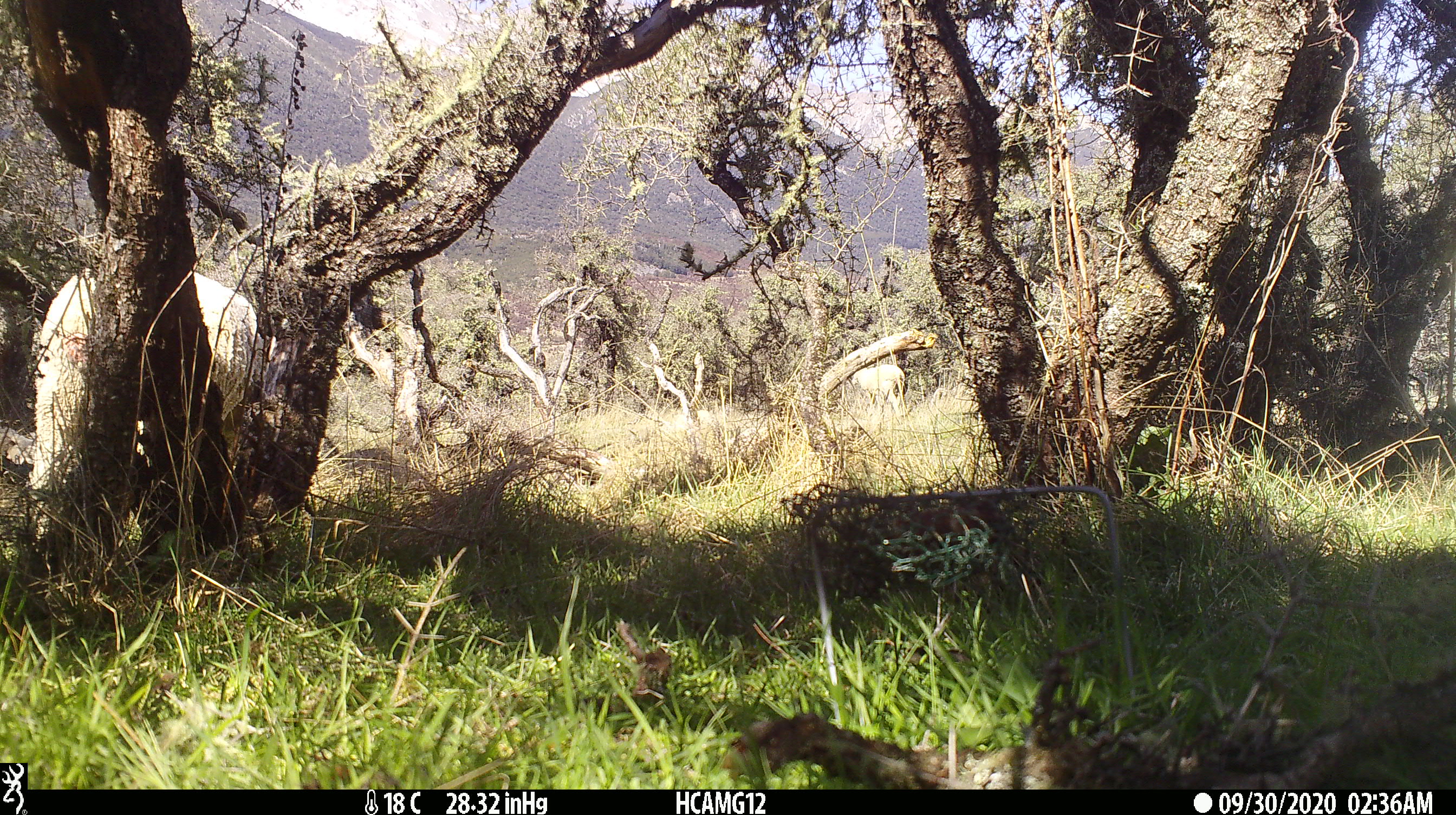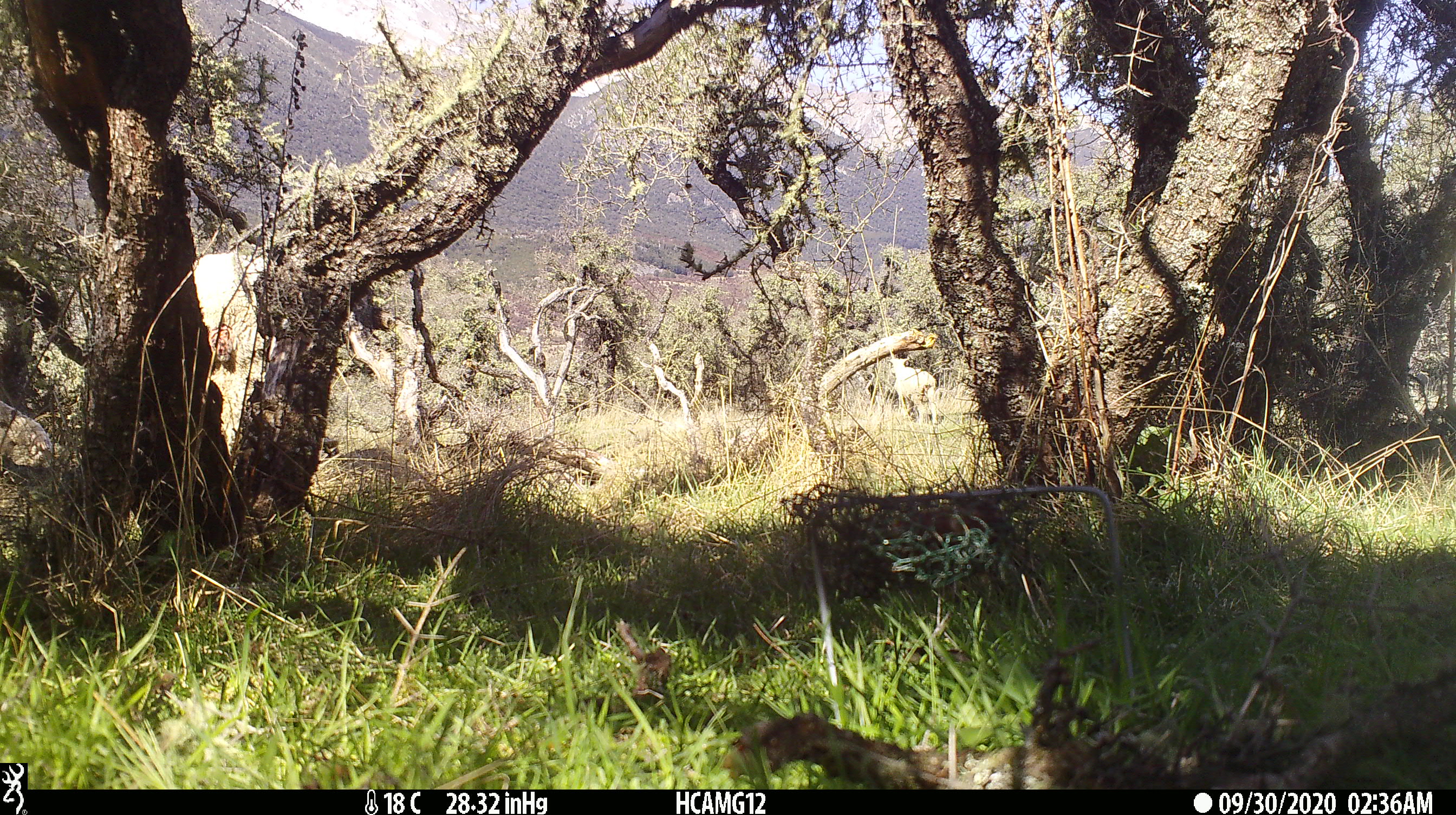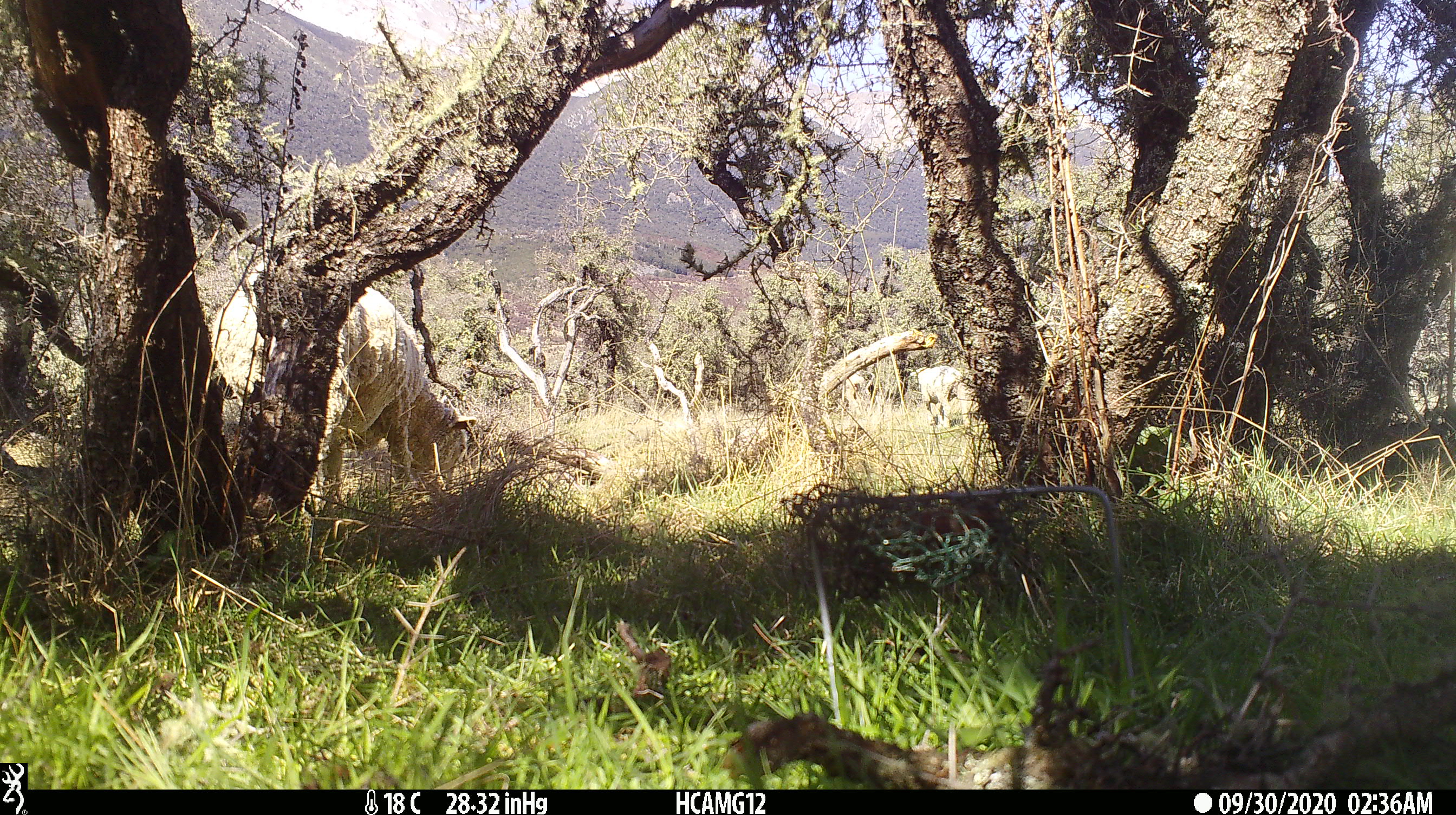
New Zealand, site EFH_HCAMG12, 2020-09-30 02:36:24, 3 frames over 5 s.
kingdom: Animalia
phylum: Chordata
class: Mammalia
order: Artiodactyla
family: Bovidae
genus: Ovis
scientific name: Ovis aries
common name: domestic sheep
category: sheep